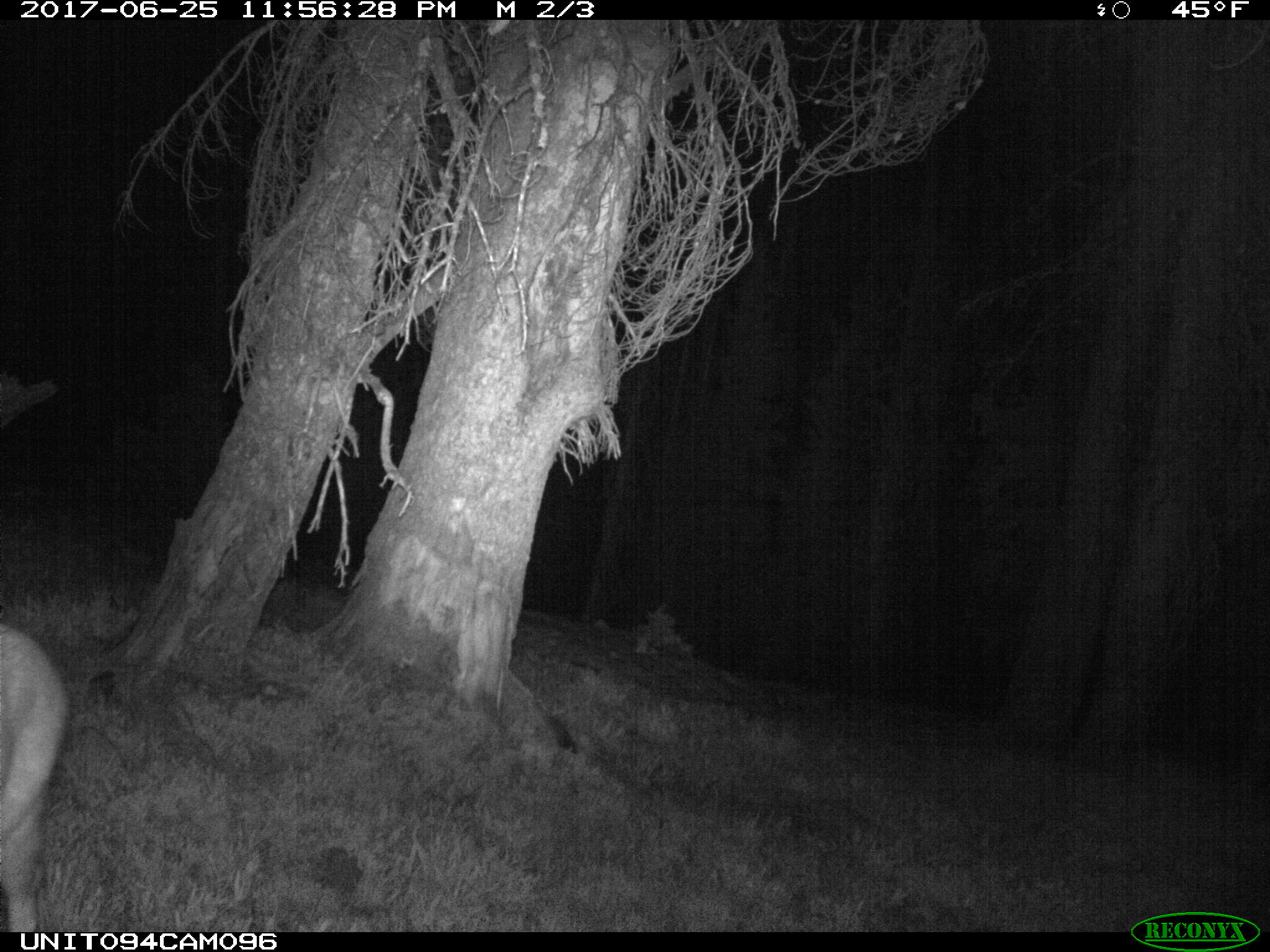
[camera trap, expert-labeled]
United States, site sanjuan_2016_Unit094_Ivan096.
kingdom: Animalia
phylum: Chordata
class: Mammalia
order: Artiodactyla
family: Cervidae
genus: Odocoileus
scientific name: Odocoileus hemionus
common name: mule deer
Odocoileus hemionus (mule deer).